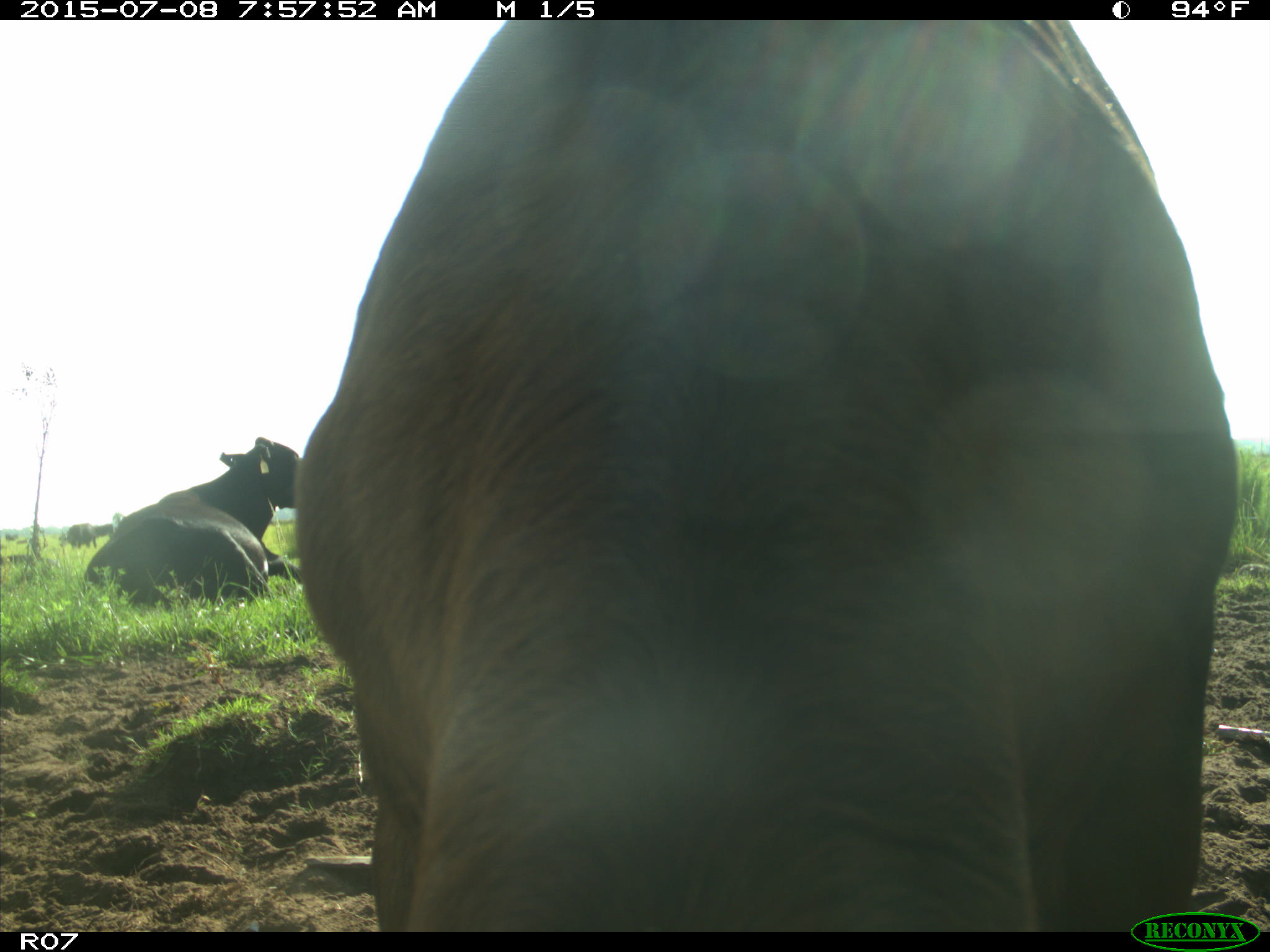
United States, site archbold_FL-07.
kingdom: Animalia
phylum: Chordata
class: Mammalia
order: Artiodactyla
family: Bovidae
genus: Bos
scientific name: Bos taurus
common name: domestic cow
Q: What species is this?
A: Bos taurus (domestic cow).